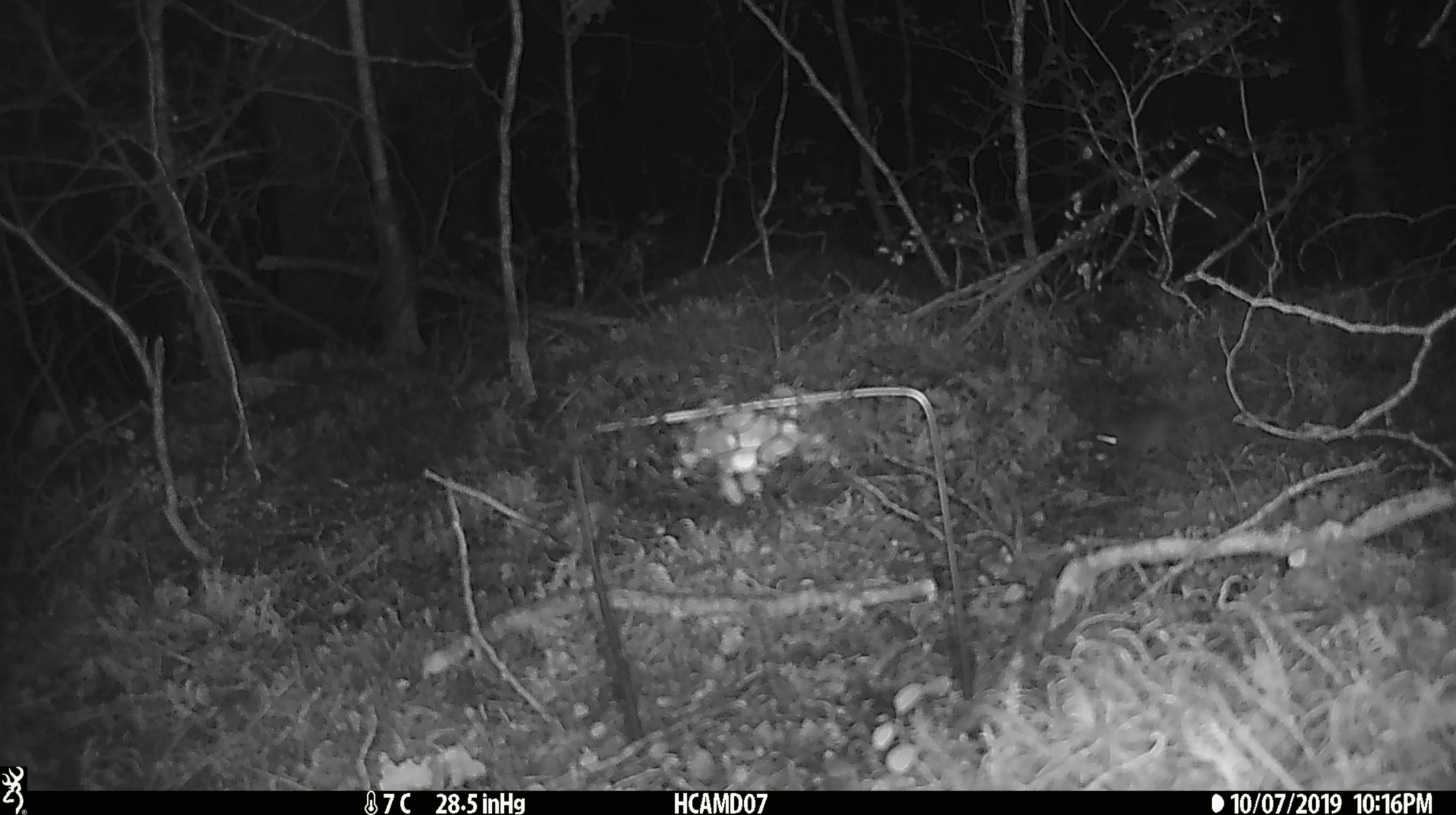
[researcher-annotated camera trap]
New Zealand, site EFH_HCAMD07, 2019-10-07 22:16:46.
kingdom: Animalia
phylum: Chordata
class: Mammalia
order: Rodentia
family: Muridae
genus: Mus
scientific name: Mus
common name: mouse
Mouse (Mus).